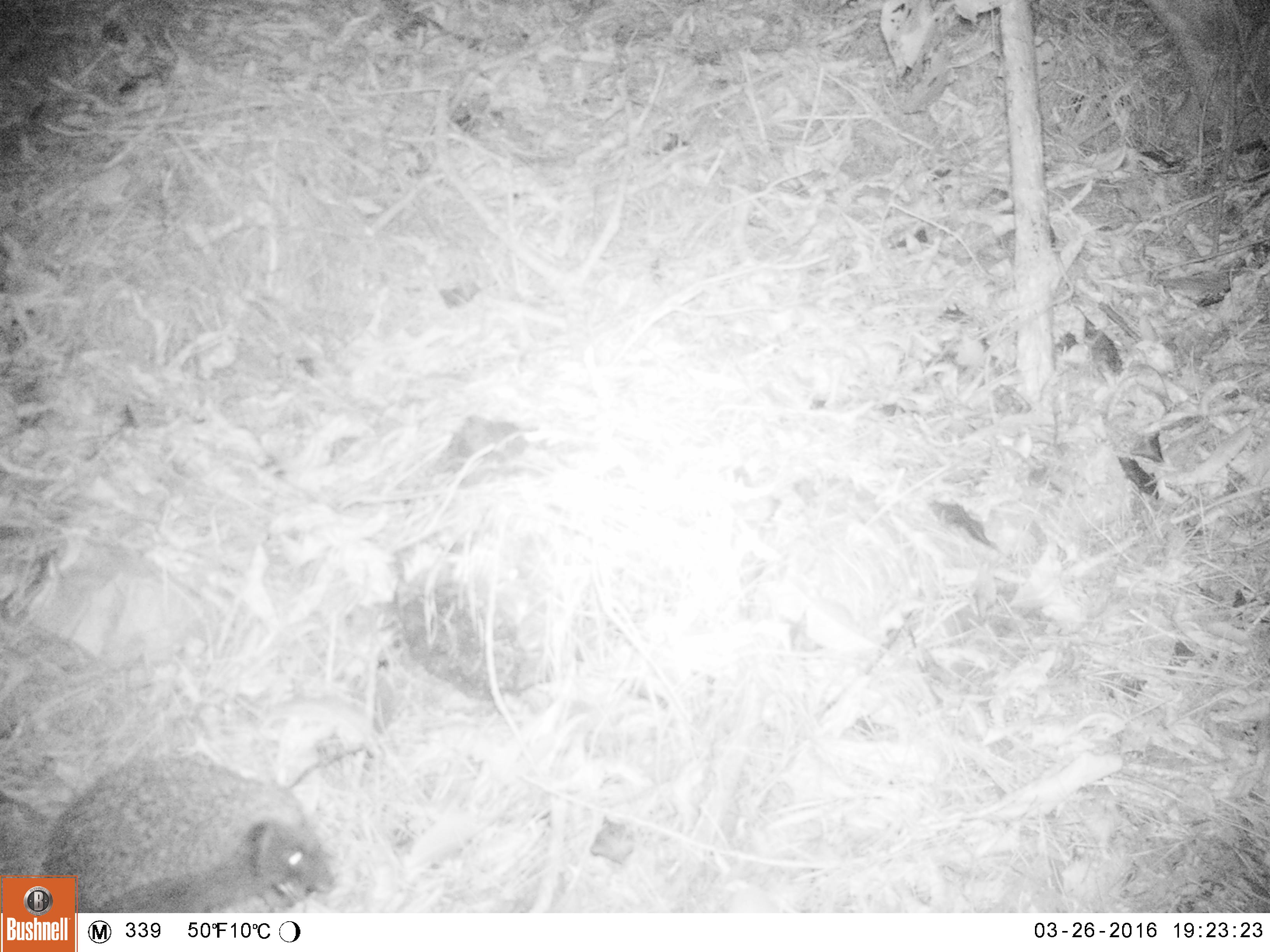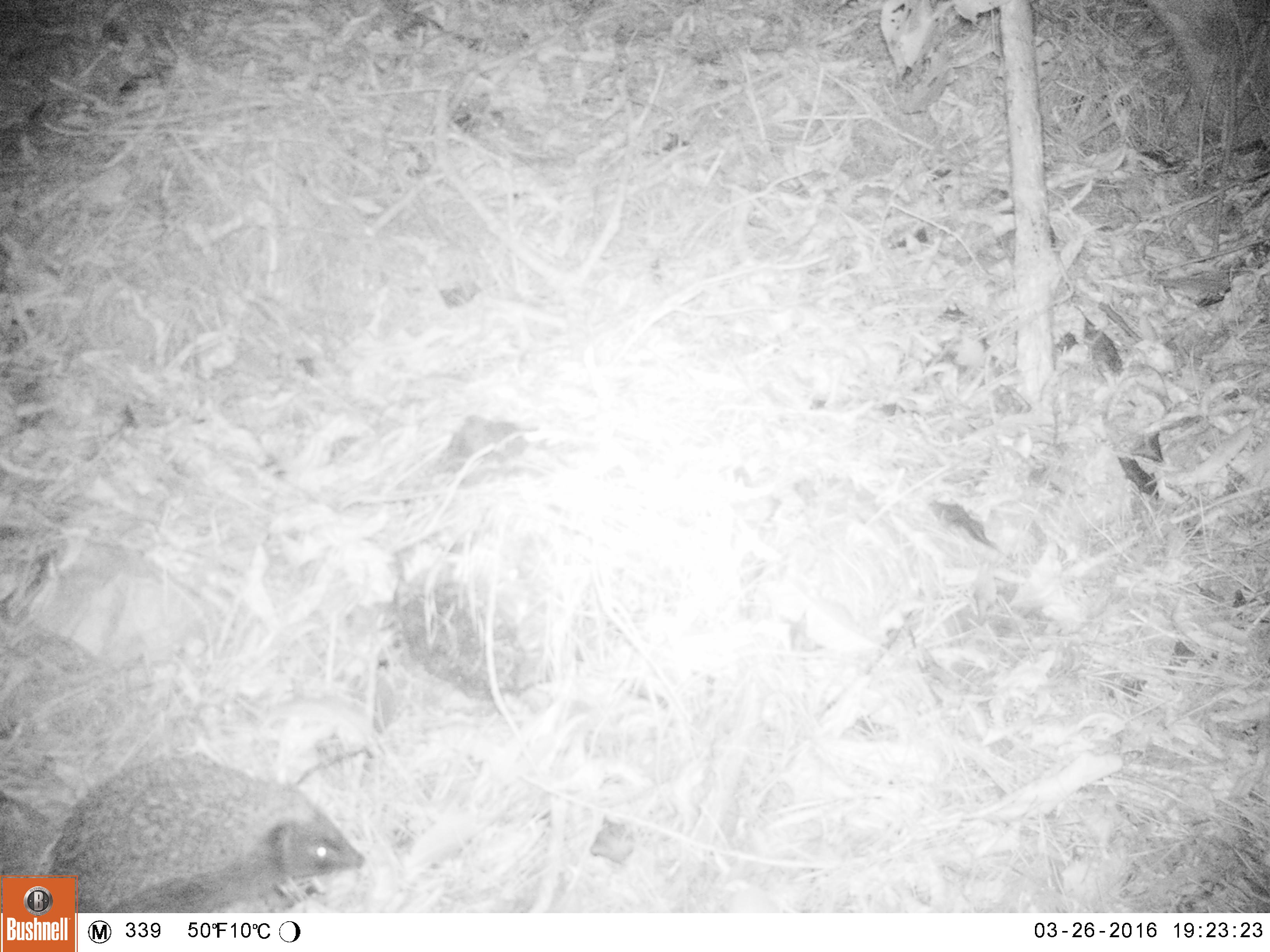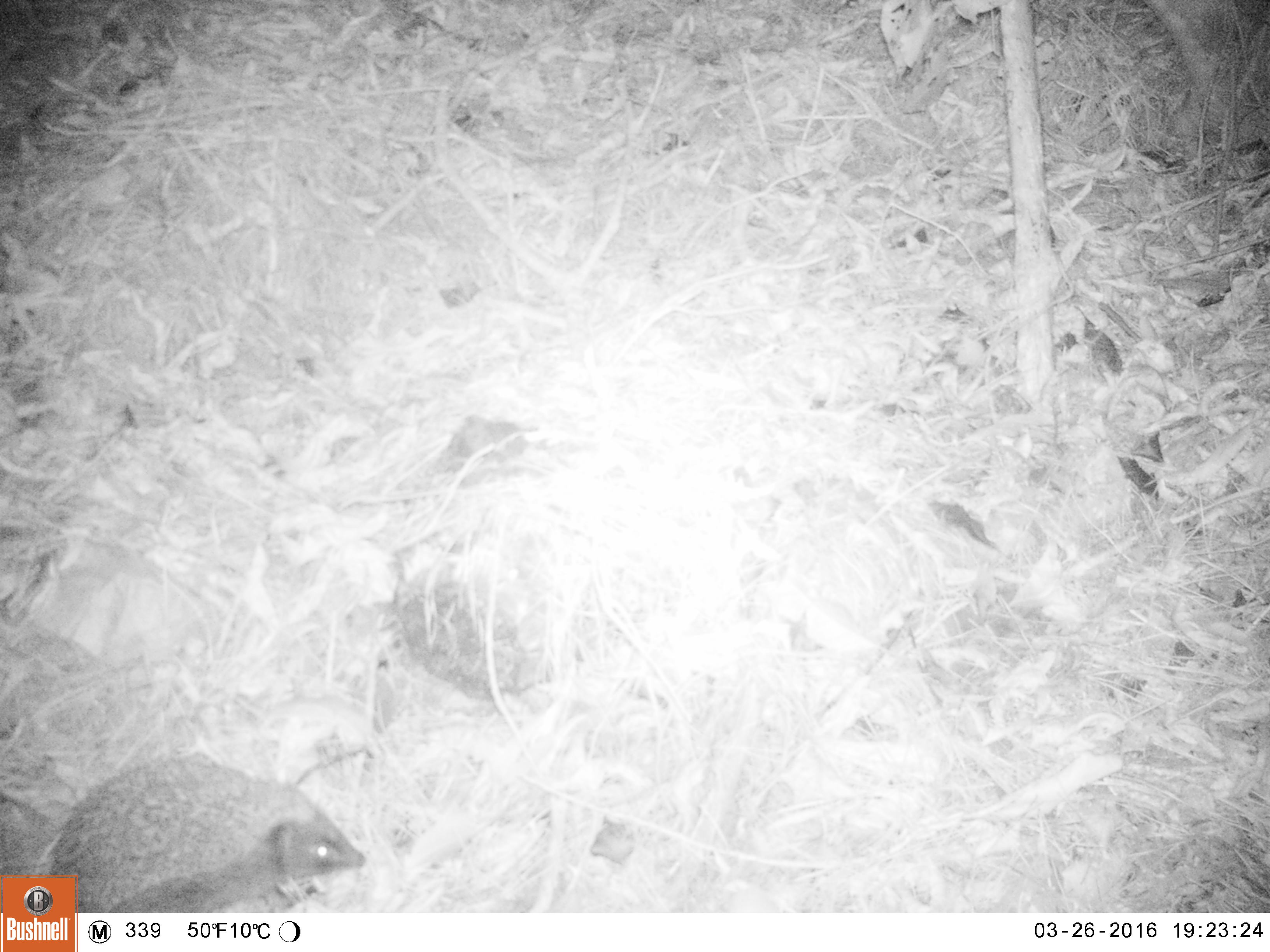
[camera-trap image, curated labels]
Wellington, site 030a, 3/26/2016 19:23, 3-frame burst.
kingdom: Animalia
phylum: Chordata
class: Mammalia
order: Eulipotyphla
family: Erinaceidae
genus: Erinaceus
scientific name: Erinaceus europaeus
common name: hedgehog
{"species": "hedgehog (Erinaceus europaeus)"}